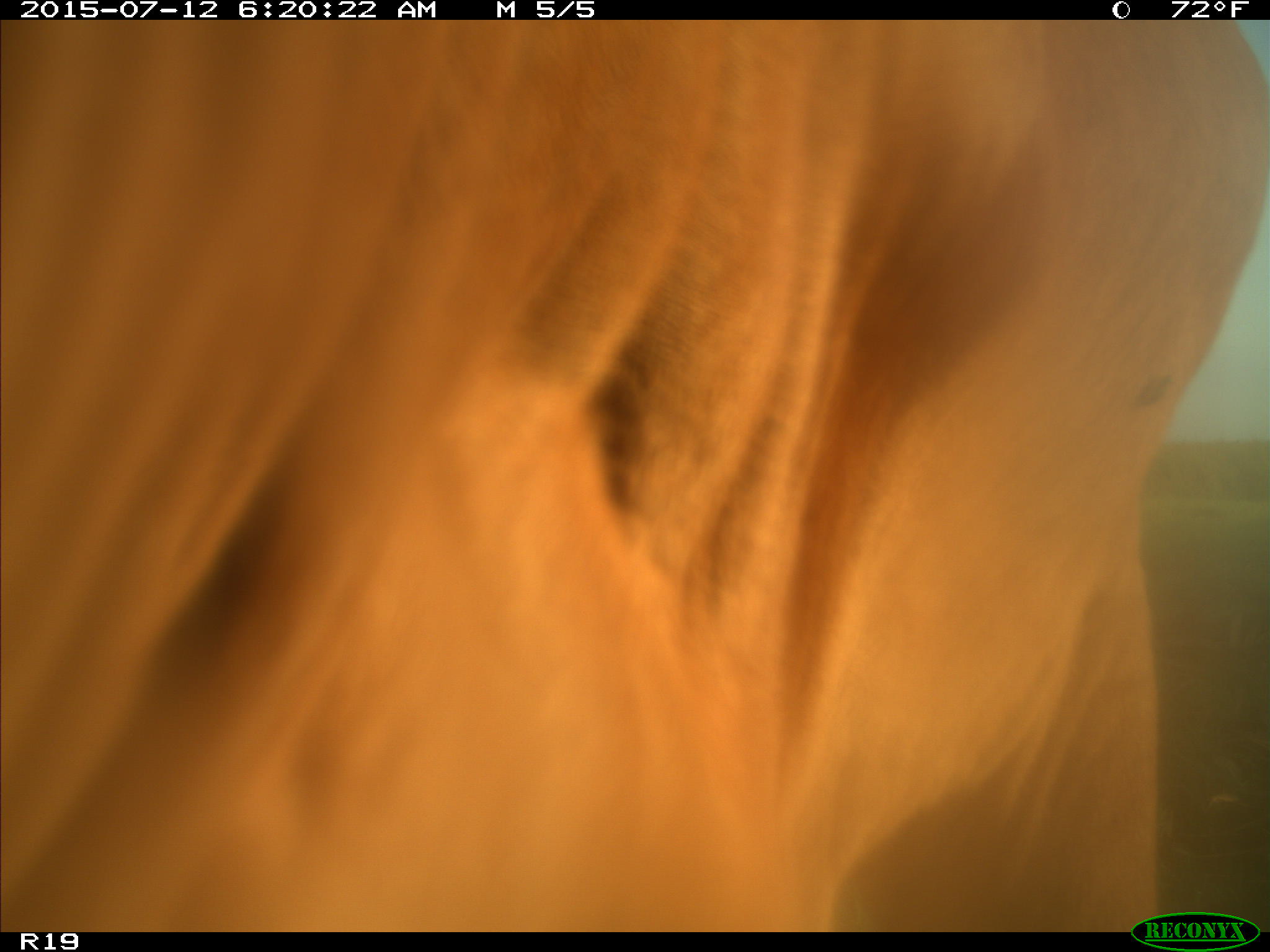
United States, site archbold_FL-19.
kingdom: Animalia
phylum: Chordata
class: Mammalia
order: Artiodactyla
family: Bovidae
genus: Bos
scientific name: Bos taurus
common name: domestic cow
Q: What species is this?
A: Bos taurus (domestic cow).